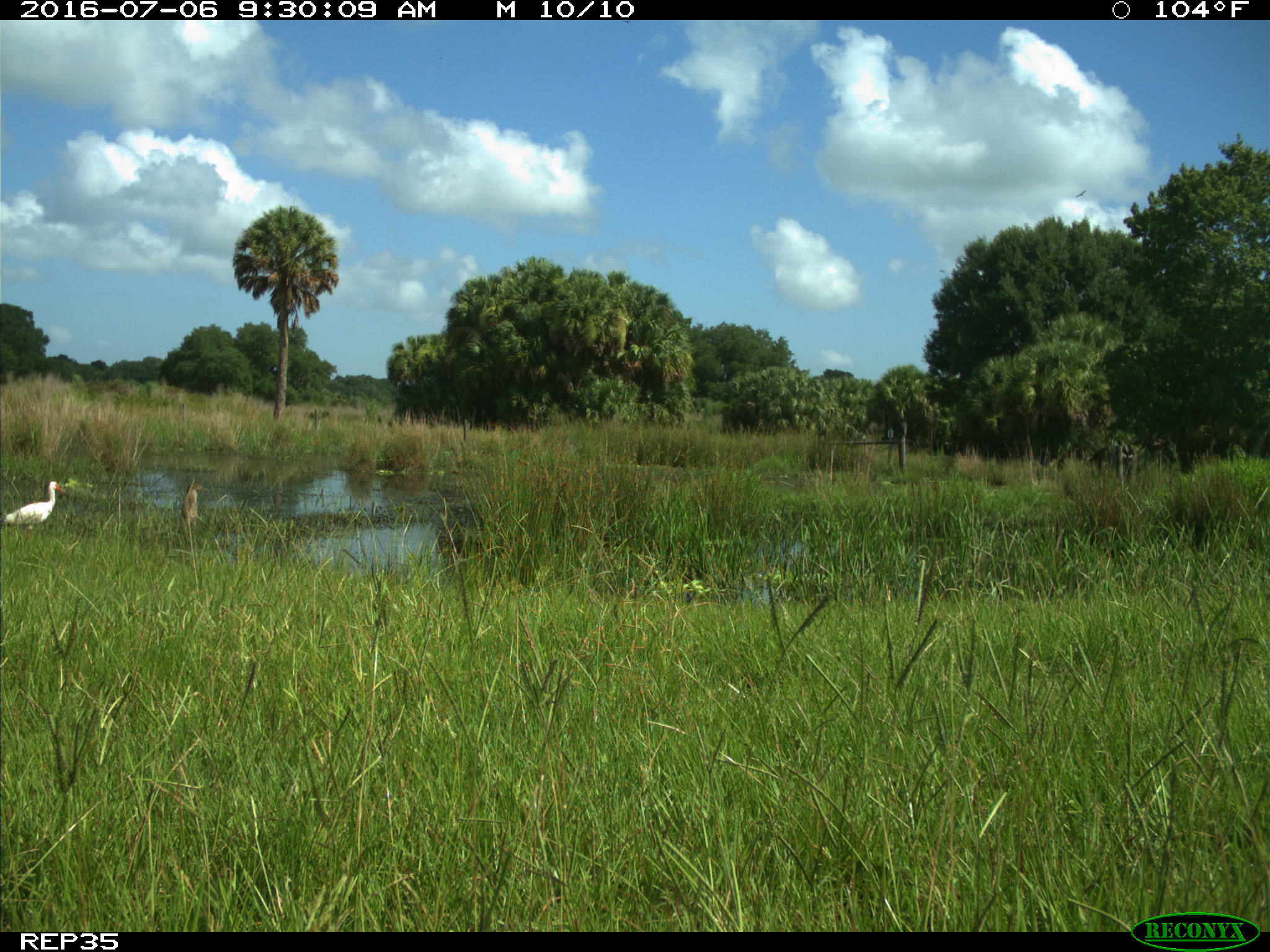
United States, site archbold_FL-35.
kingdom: Animalia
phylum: Chordata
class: Aves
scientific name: Aves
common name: birds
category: unidentified bird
Unidentified bird (birds) (Aves).